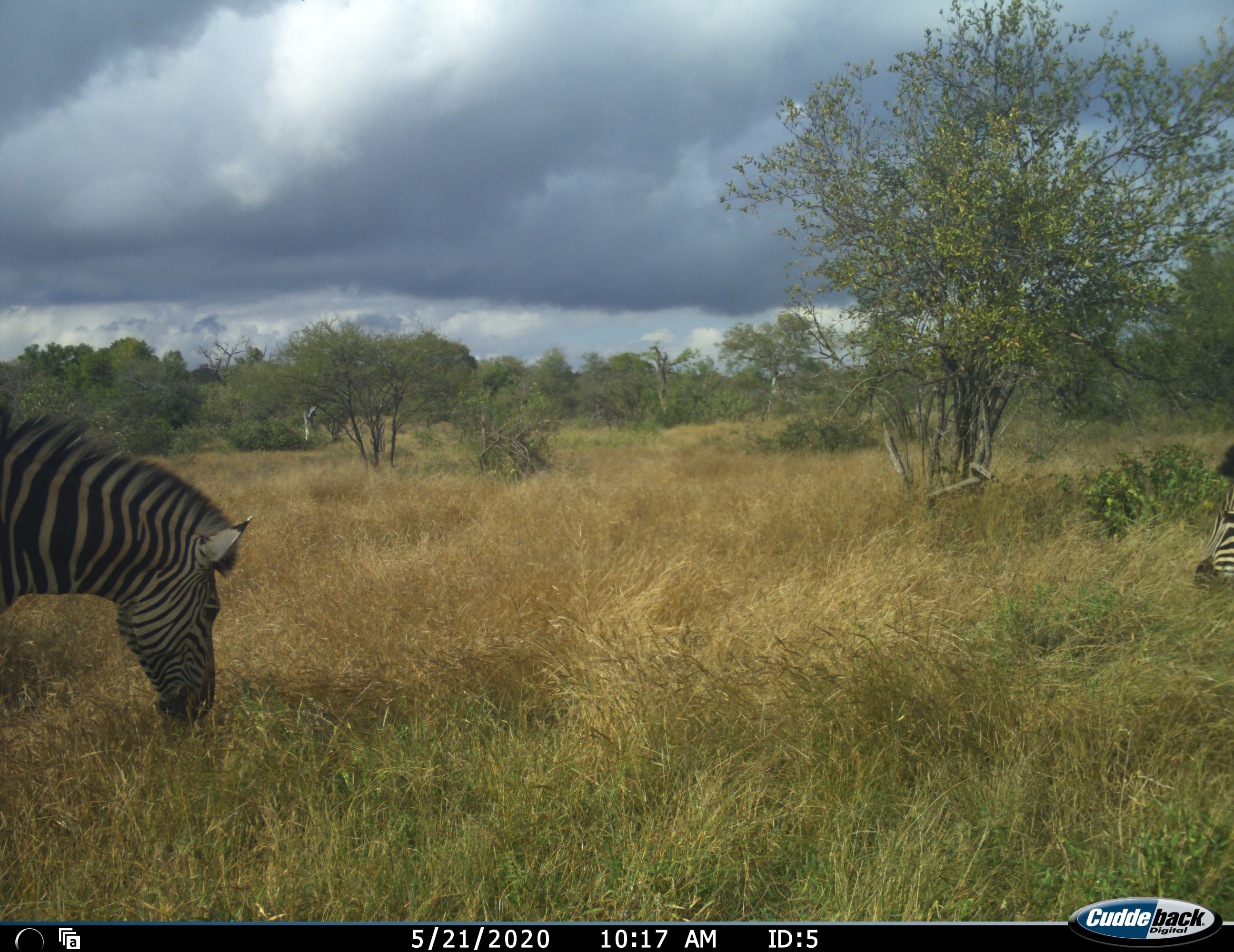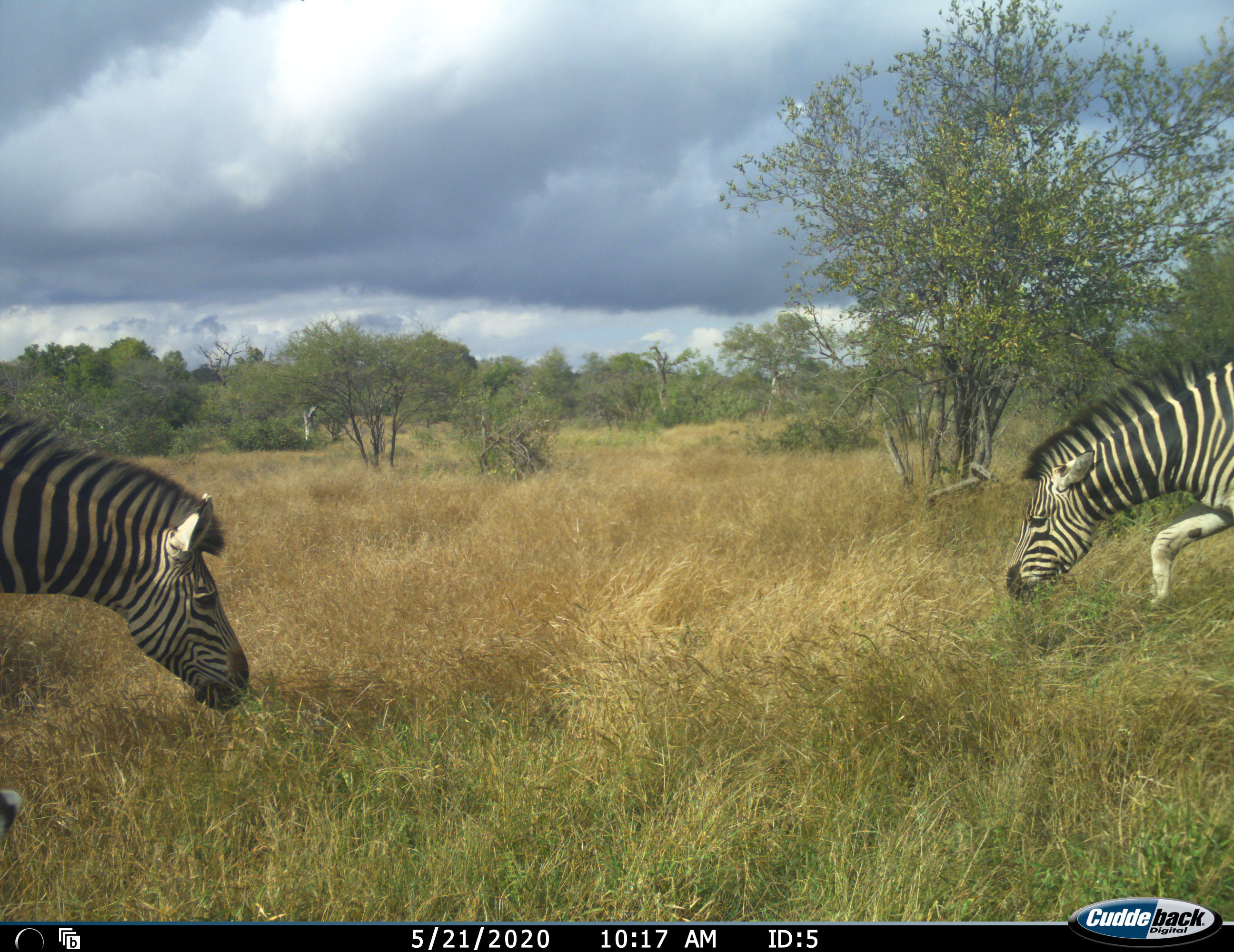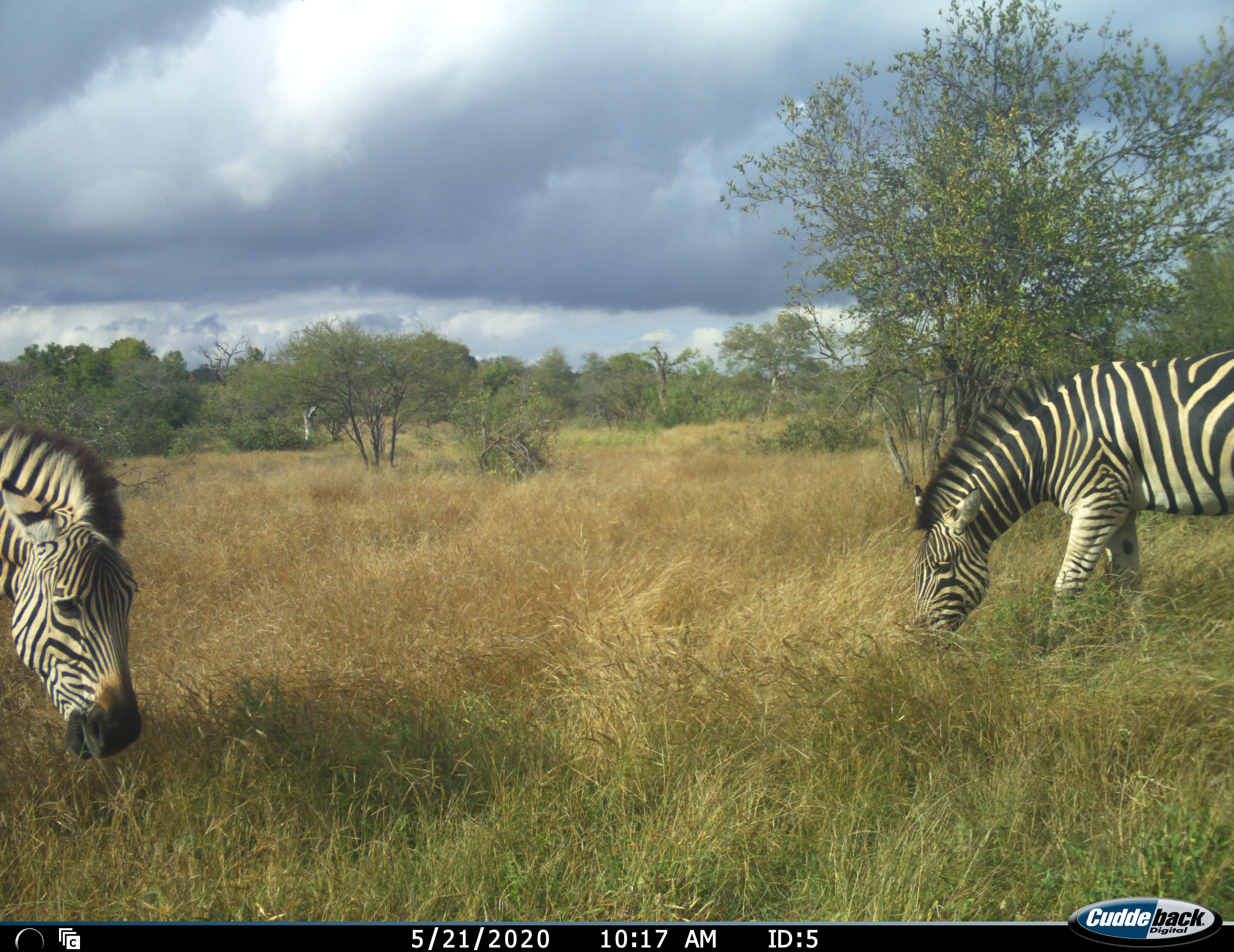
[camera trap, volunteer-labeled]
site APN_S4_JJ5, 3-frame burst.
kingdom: Animalia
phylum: Chordata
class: Mammalia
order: Perissodactyla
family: Equidae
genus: Equus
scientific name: Equus quagga burchellii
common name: burchell's zebra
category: zebraburchells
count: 2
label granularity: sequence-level